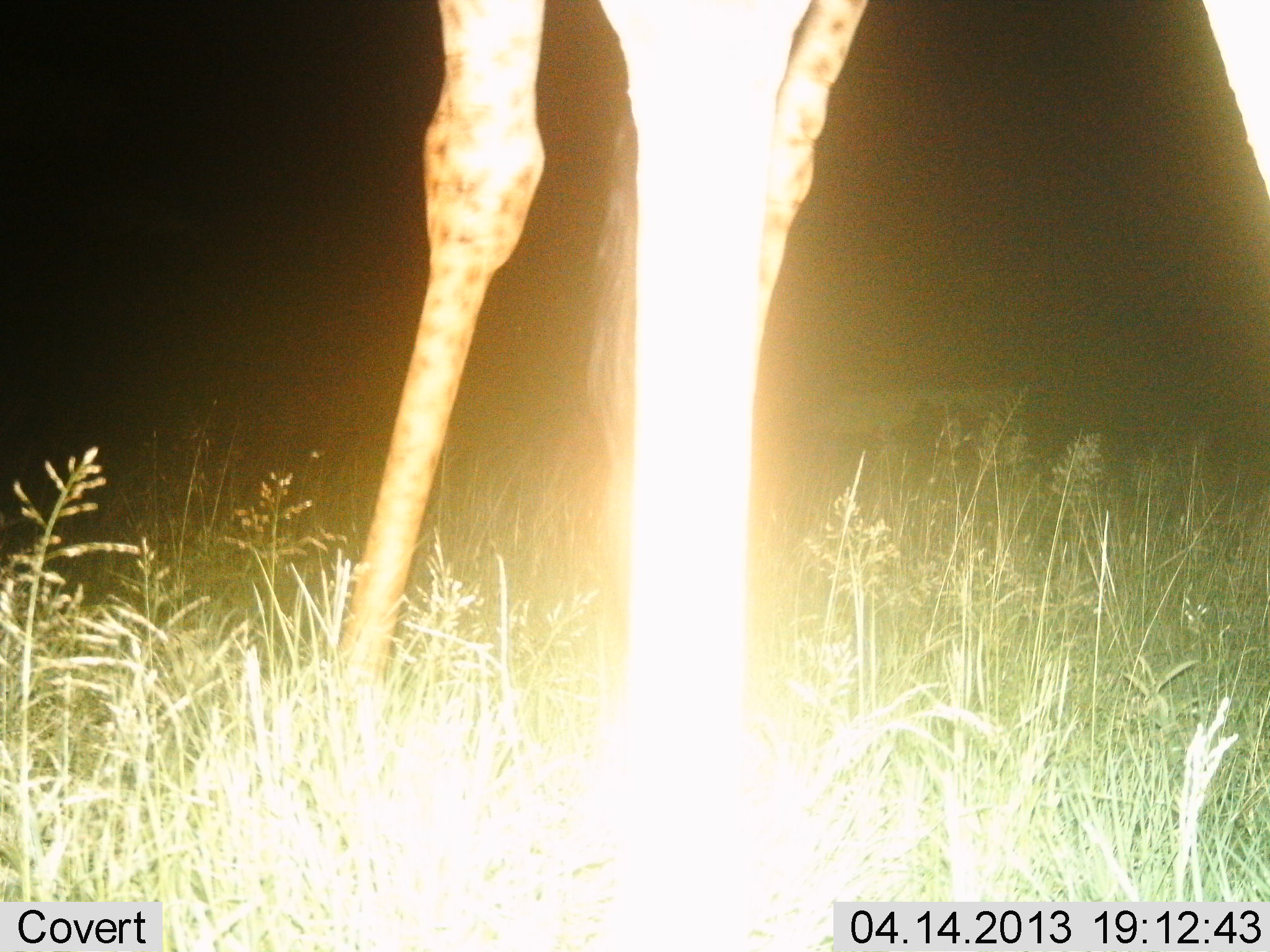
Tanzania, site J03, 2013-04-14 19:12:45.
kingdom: Animalia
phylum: Chordata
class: Mammalia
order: Artiodactyla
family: Giraffidae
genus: Giraffa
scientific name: Giraffa camelopardalis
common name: giraffe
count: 1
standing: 100%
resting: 0%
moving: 0%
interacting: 0%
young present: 0%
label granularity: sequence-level